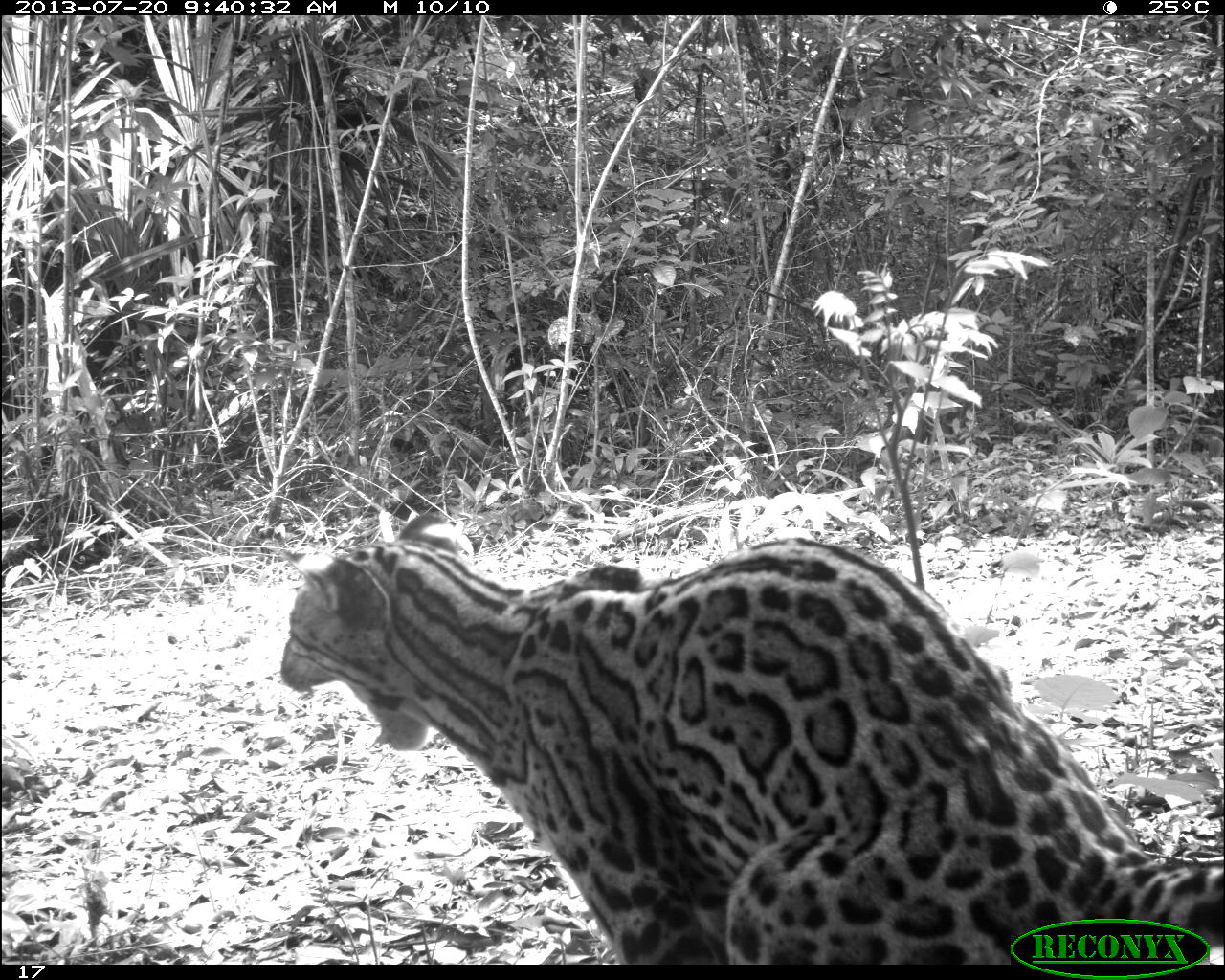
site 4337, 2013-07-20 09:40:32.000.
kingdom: Animalia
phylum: Chordata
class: Mammalia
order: Carnivora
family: Felidae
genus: Leopardus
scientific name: Leopardus pardalis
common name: ocelot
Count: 1.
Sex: female.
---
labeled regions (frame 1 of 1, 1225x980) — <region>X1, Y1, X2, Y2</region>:
leopardus pardalis: <region>280, 514, 1225, 964</region>